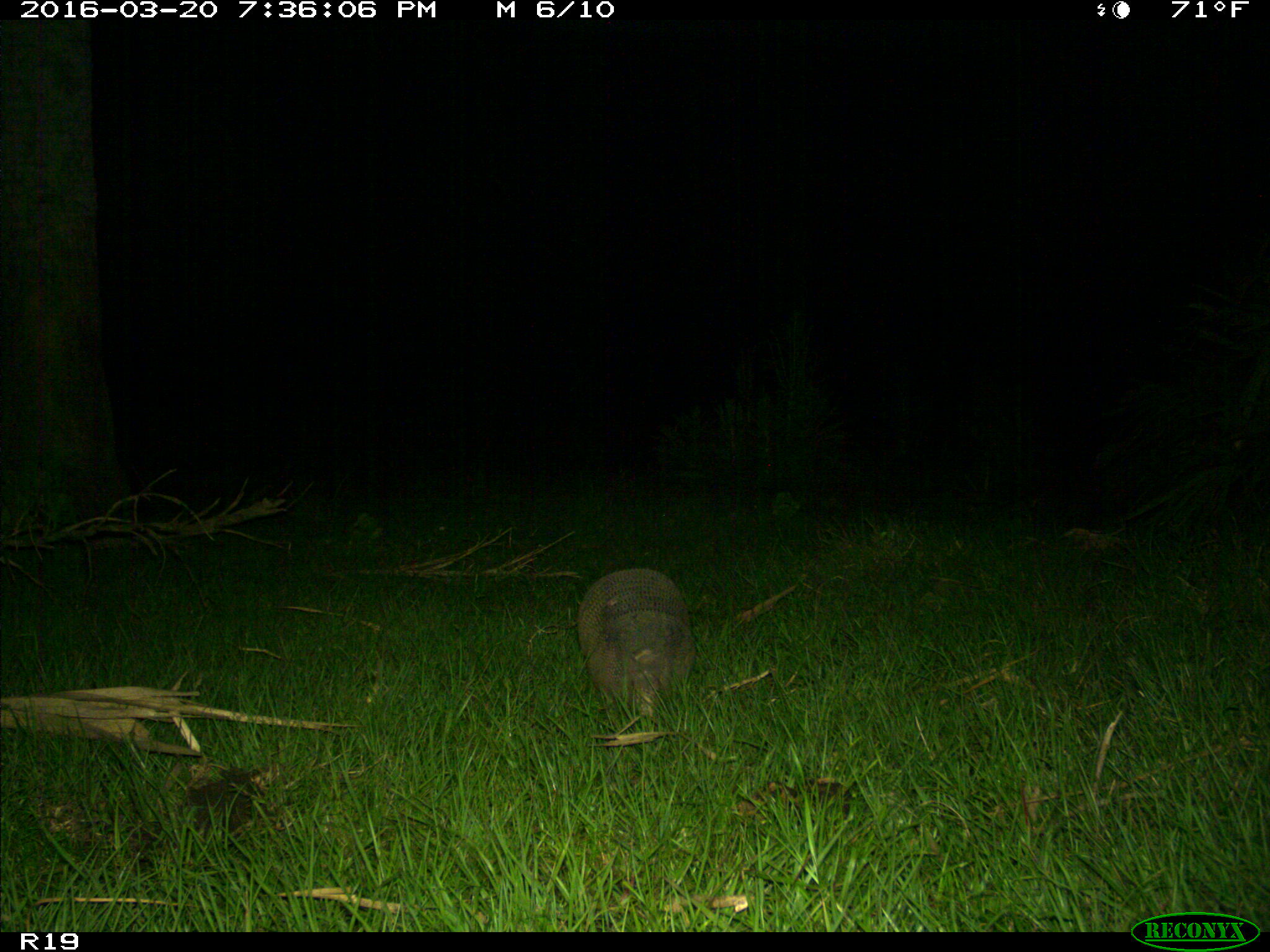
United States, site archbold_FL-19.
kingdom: Animalia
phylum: Chordata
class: Mammalia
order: Cingulata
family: Dasypodidae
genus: Dasypus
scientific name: Dasypus novemcinctus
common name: nine-banded armadillo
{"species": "Dasypus novemcinctus (nine-banded armadillo)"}